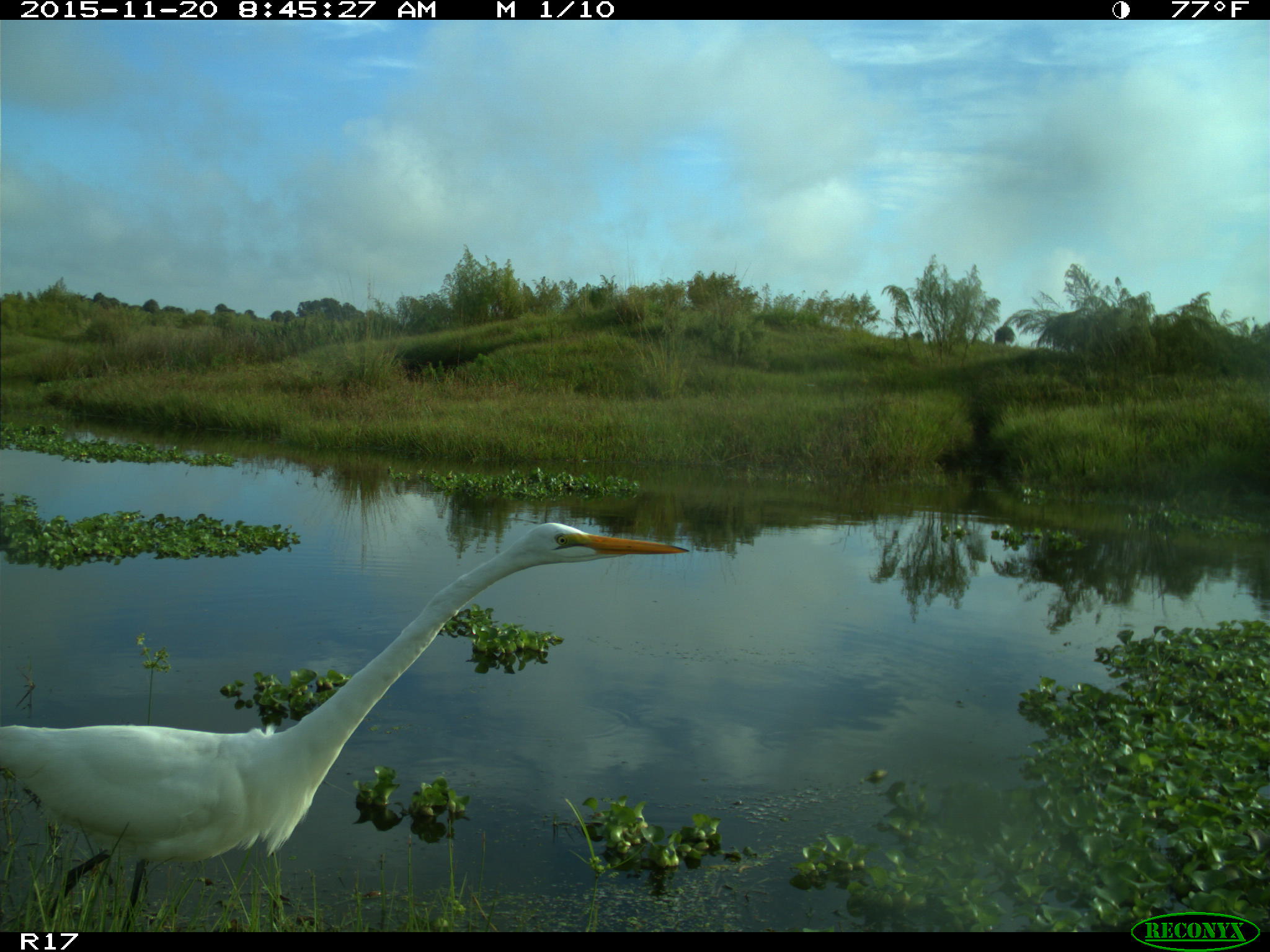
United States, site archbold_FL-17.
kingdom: Animalia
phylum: Chordata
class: Aves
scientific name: Aves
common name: birds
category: unidentified bird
Unidentified bird (birds) (Aves).